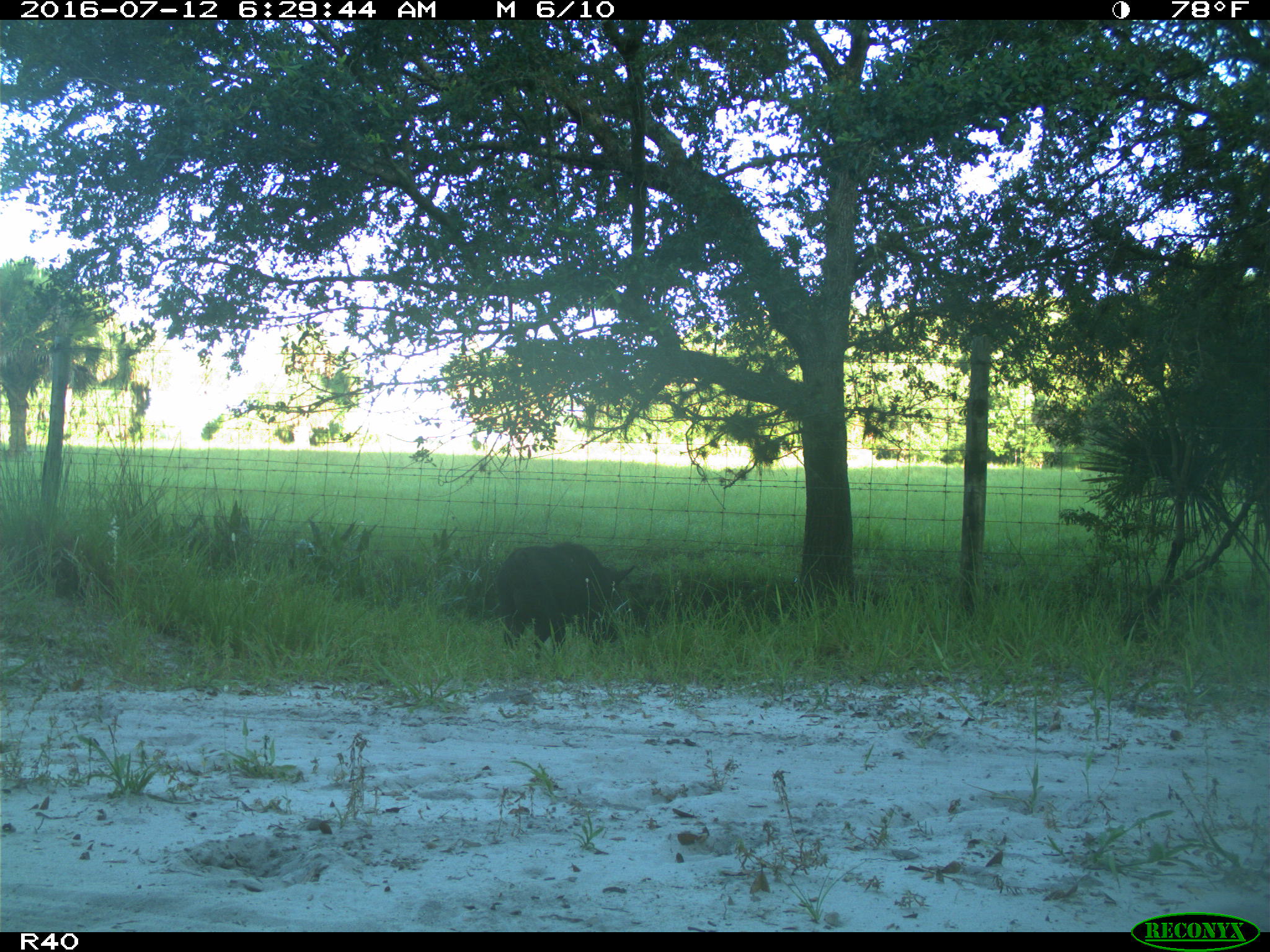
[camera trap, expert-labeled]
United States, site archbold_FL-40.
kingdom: Animalia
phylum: Chordata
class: Mammalia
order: Artiodactyla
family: Suidae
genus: Sus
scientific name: Sus scrofa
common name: wild boar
Sus scrofa (wild boar).